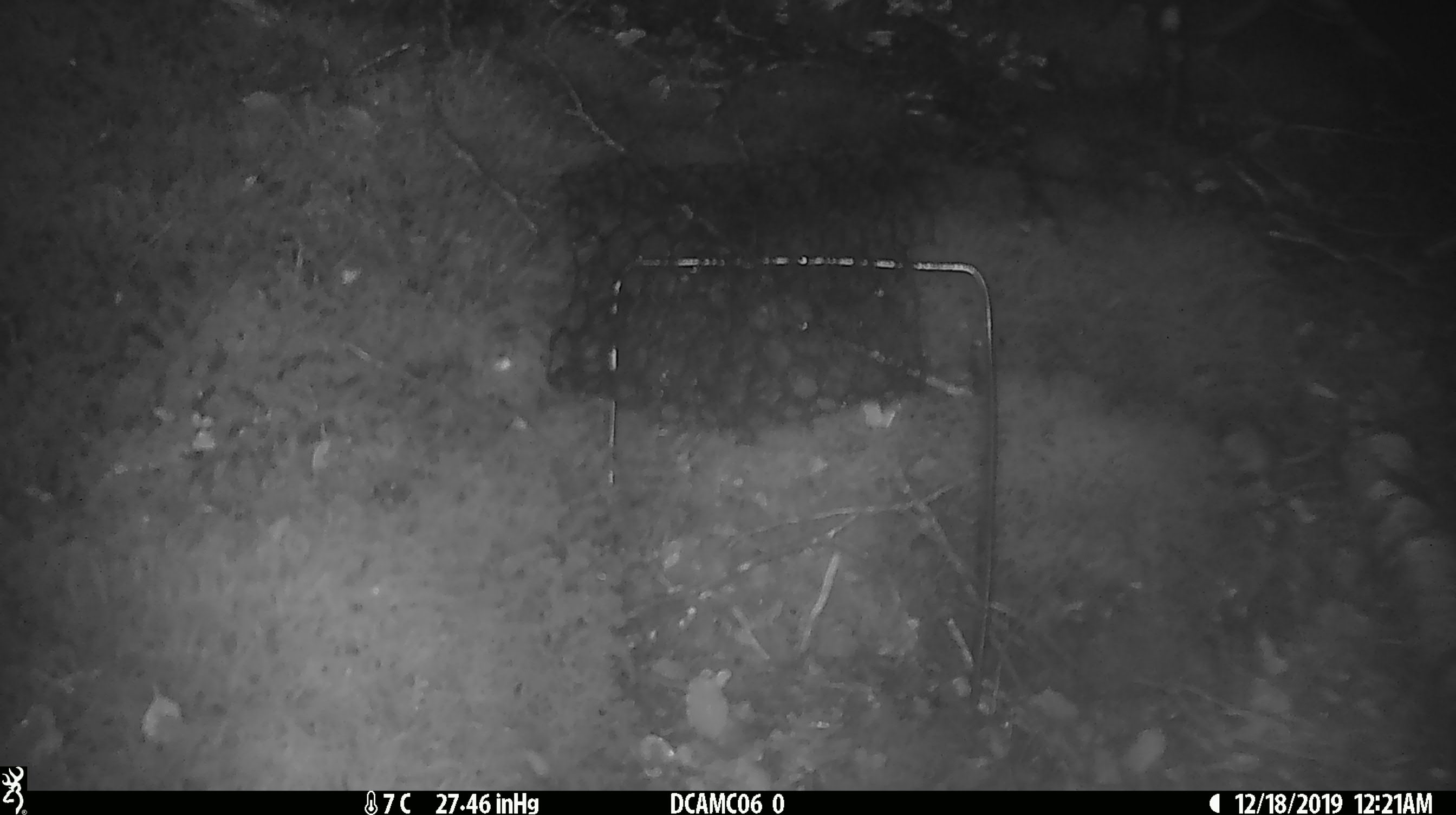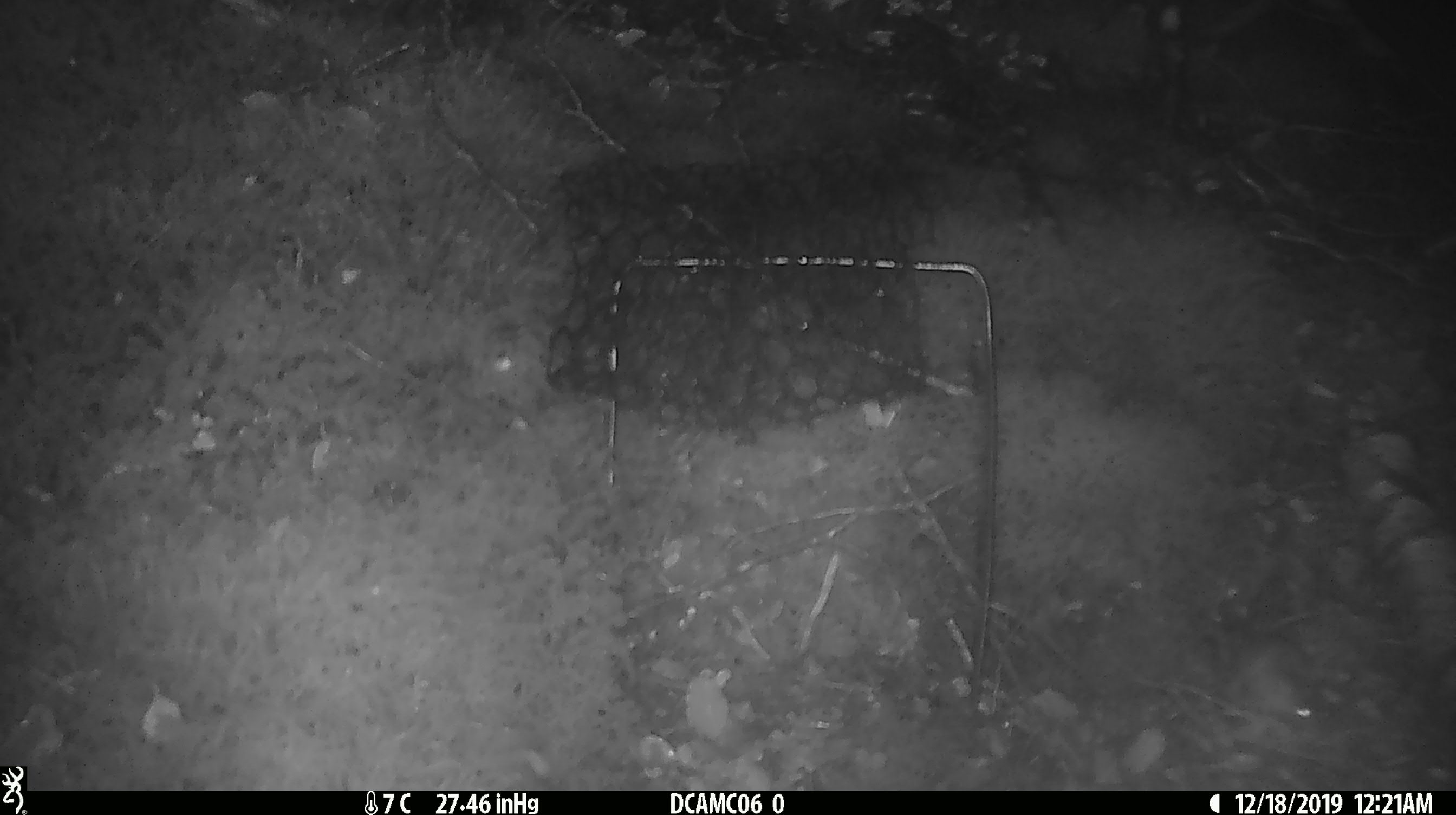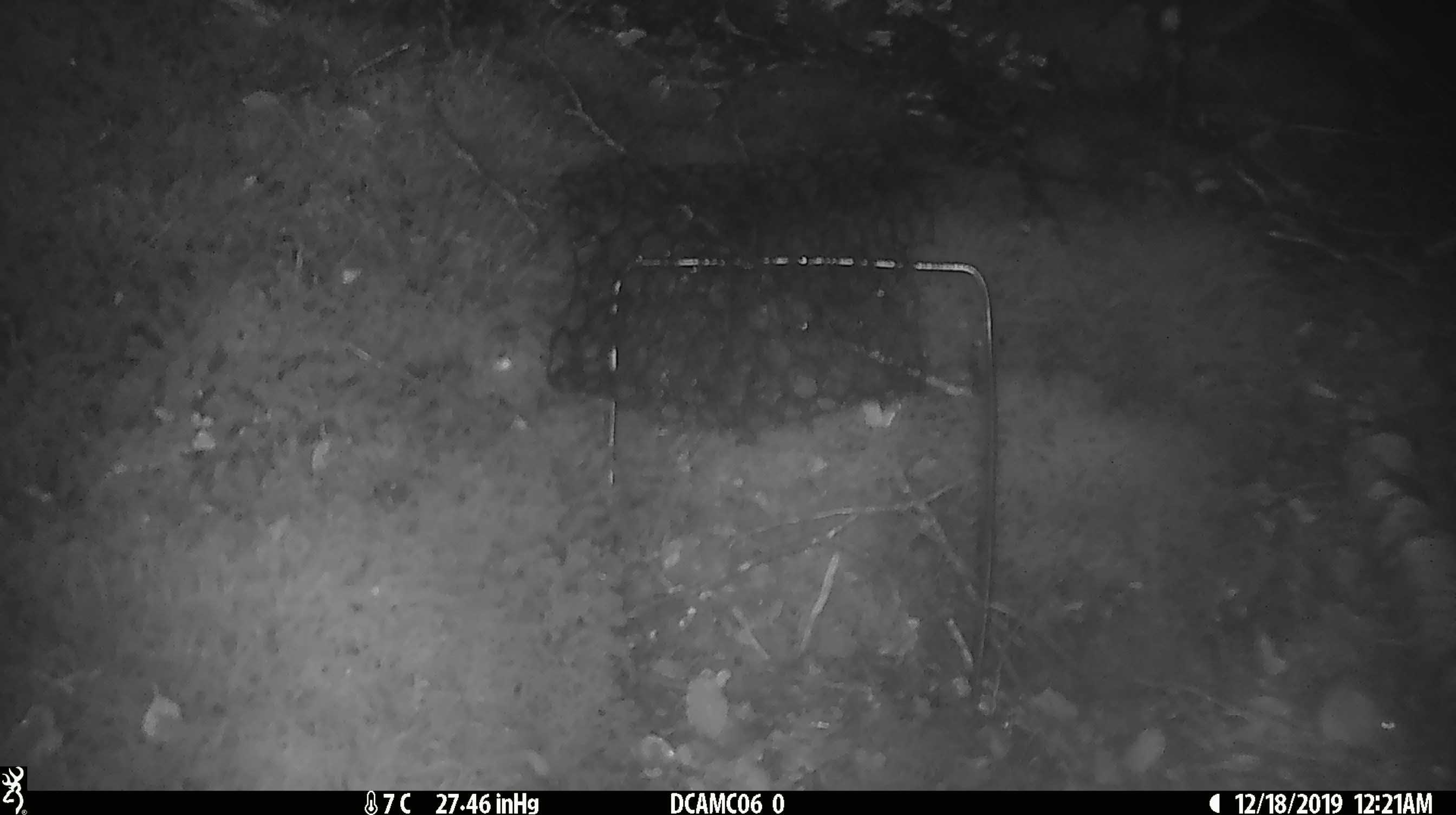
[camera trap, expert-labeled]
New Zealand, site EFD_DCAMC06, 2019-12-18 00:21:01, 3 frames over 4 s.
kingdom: Animalia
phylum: Chordata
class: Mammalia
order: Rodentia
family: Muridae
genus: Mus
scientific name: Mus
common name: mouse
Mouse (Mus).